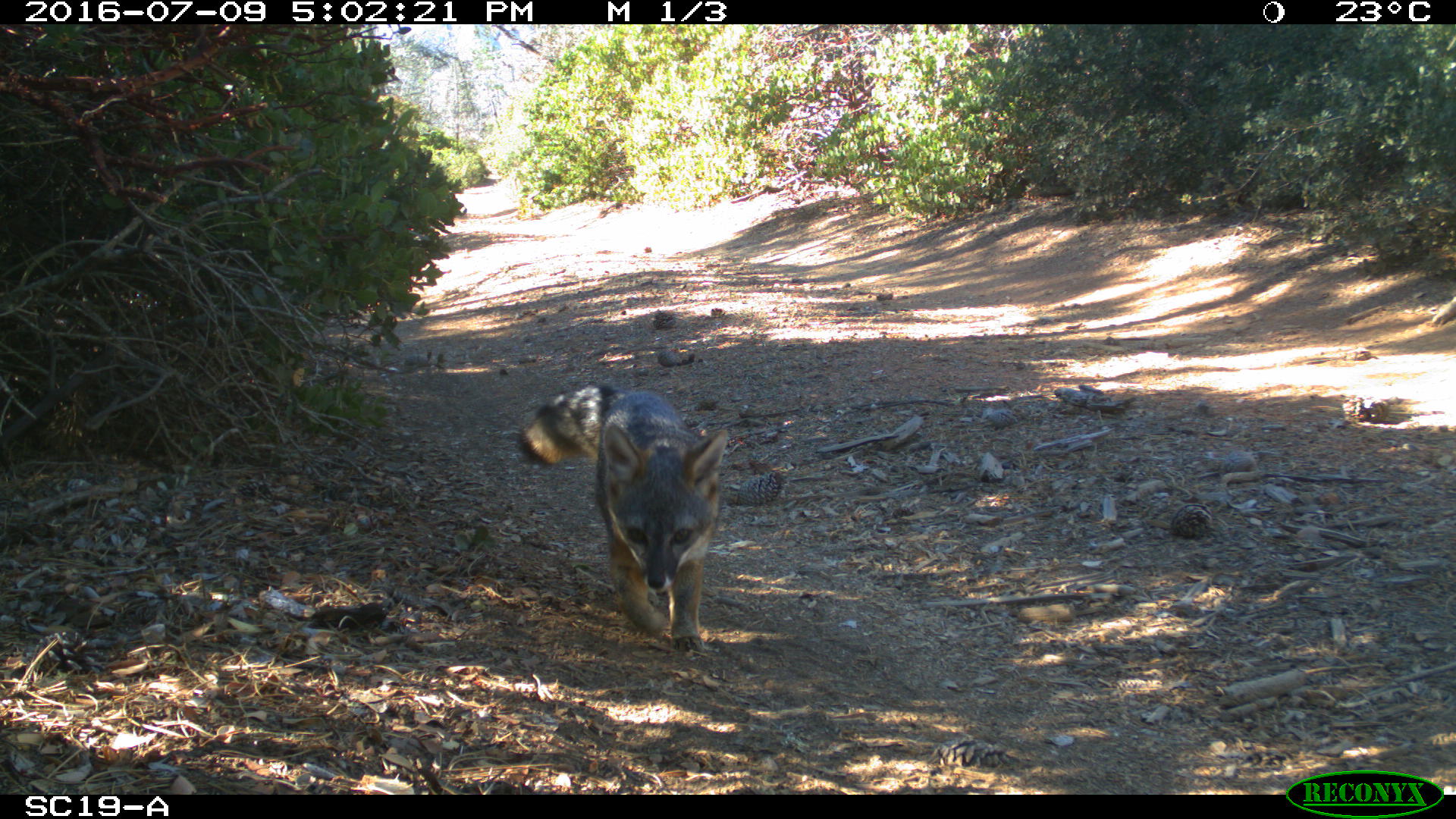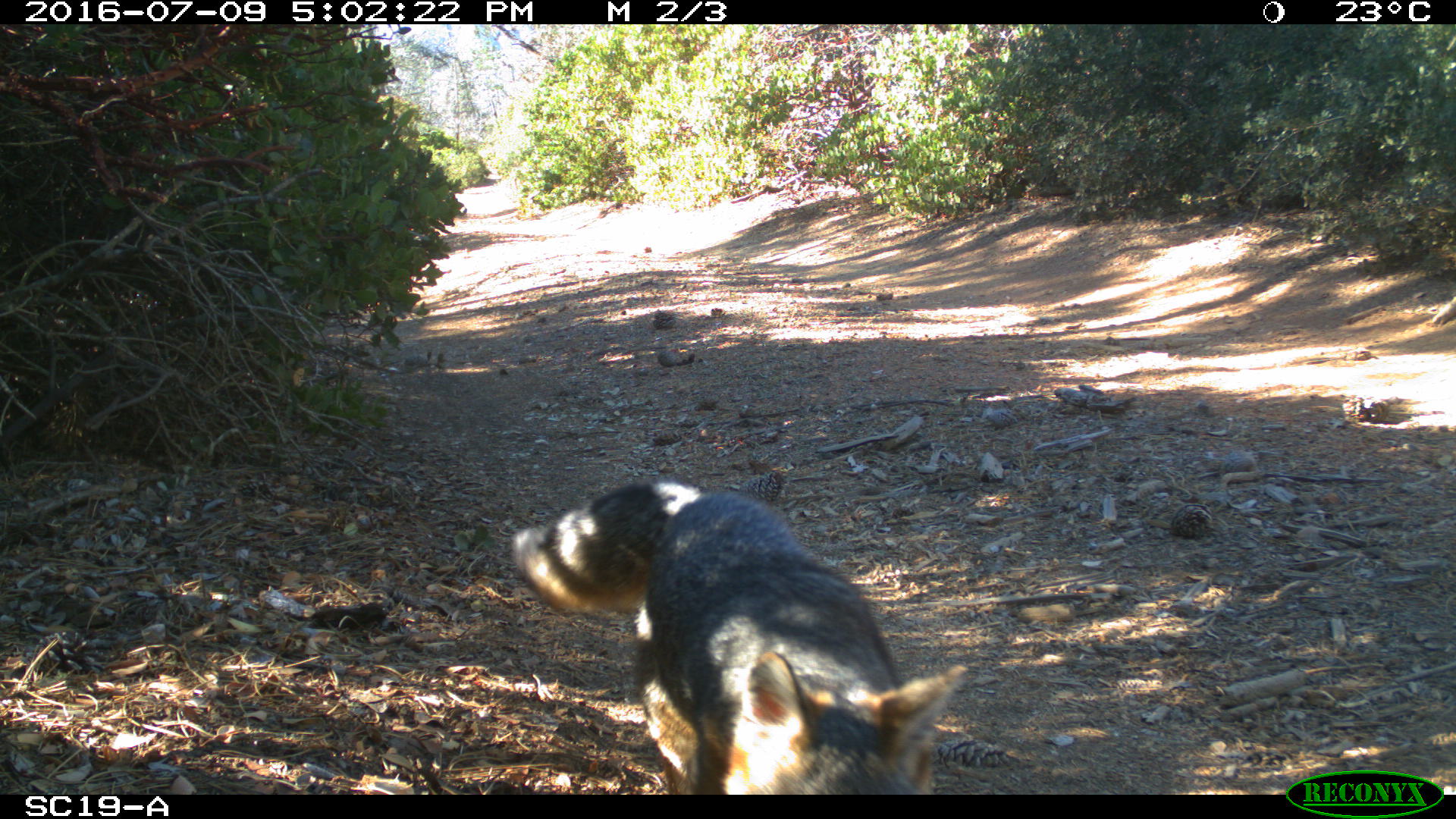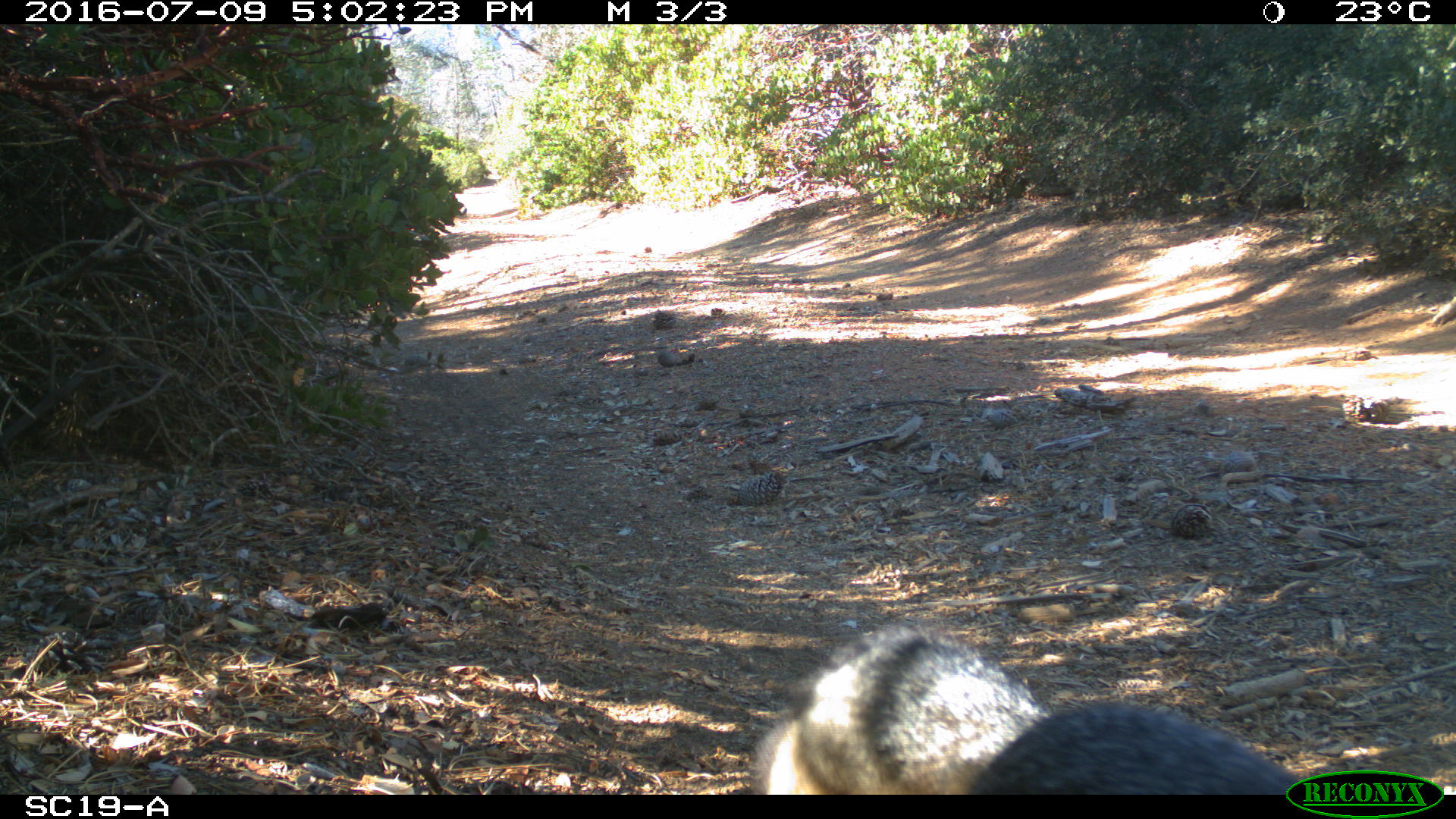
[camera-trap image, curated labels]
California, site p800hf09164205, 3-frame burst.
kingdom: Animalia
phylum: Chordata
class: Mammalia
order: Carnivora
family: Canidae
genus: Urocyon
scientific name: Urocyon littoralis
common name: island fox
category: fox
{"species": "fox (island fox) (Urocyon littoralis)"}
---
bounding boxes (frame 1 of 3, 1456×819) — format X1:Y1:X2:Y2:
fox: 519:377:727:656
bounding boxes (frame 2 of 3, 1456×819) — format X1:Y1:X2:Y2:
fox: 506:479:971:794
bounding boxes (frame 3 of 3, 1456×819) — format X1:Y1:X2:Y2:
fox: 748:617:1304:792